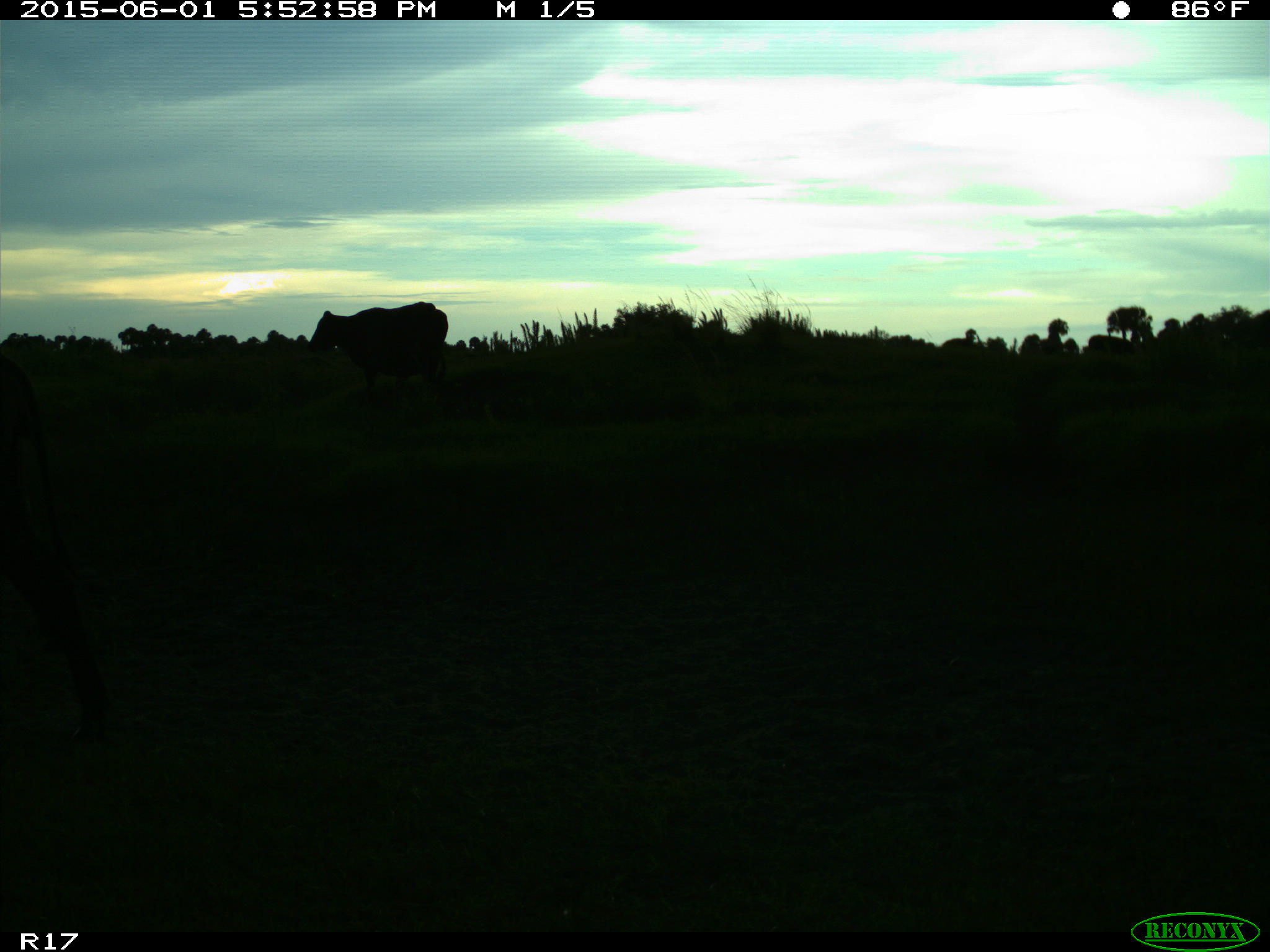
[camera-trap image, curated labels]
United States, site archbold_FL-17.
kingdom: Animalia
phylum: Chordata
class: Mammalia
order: Artiodactyla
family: Bovidae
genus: Bos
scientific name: Bos taurus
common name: domestic cow